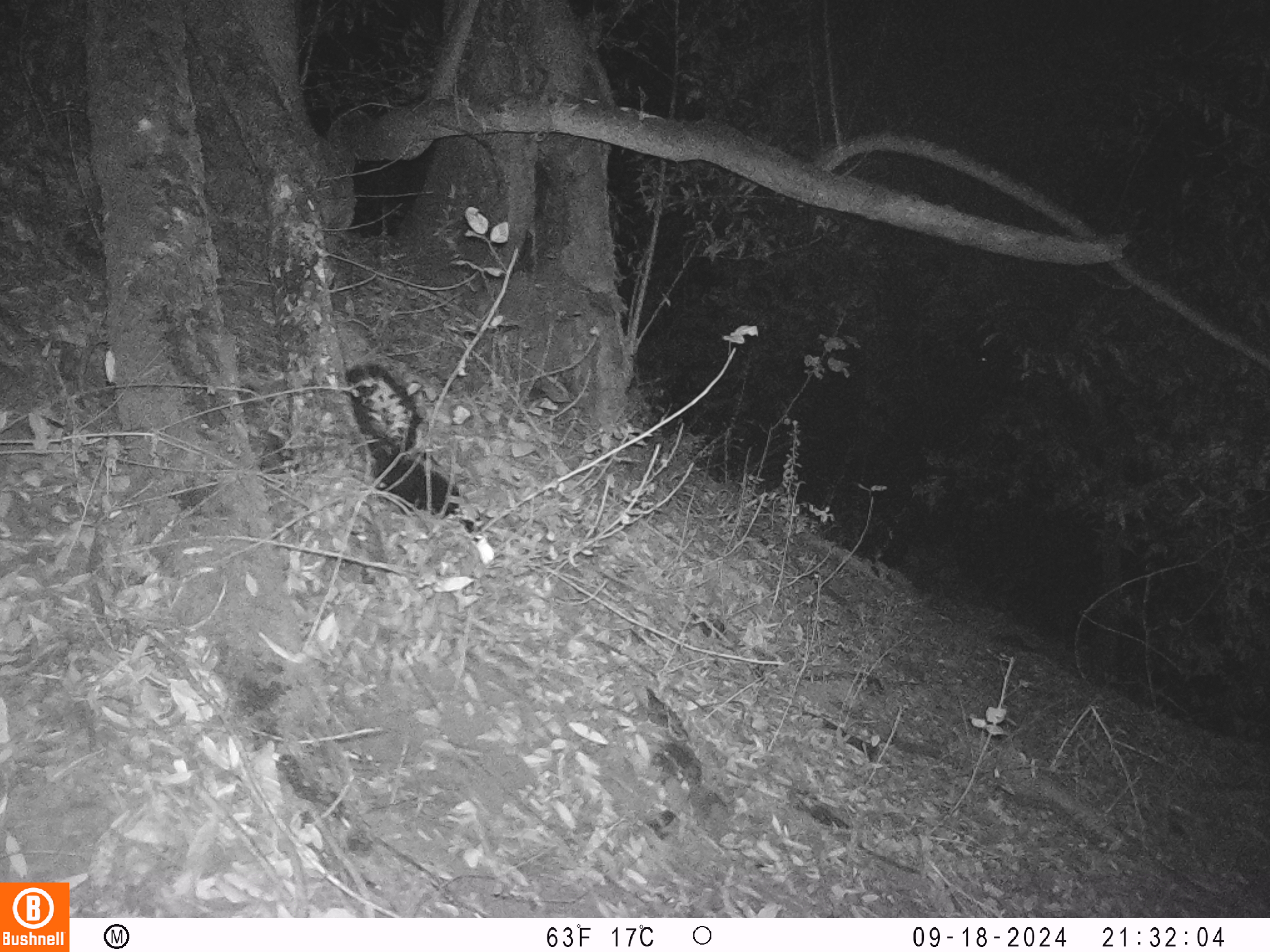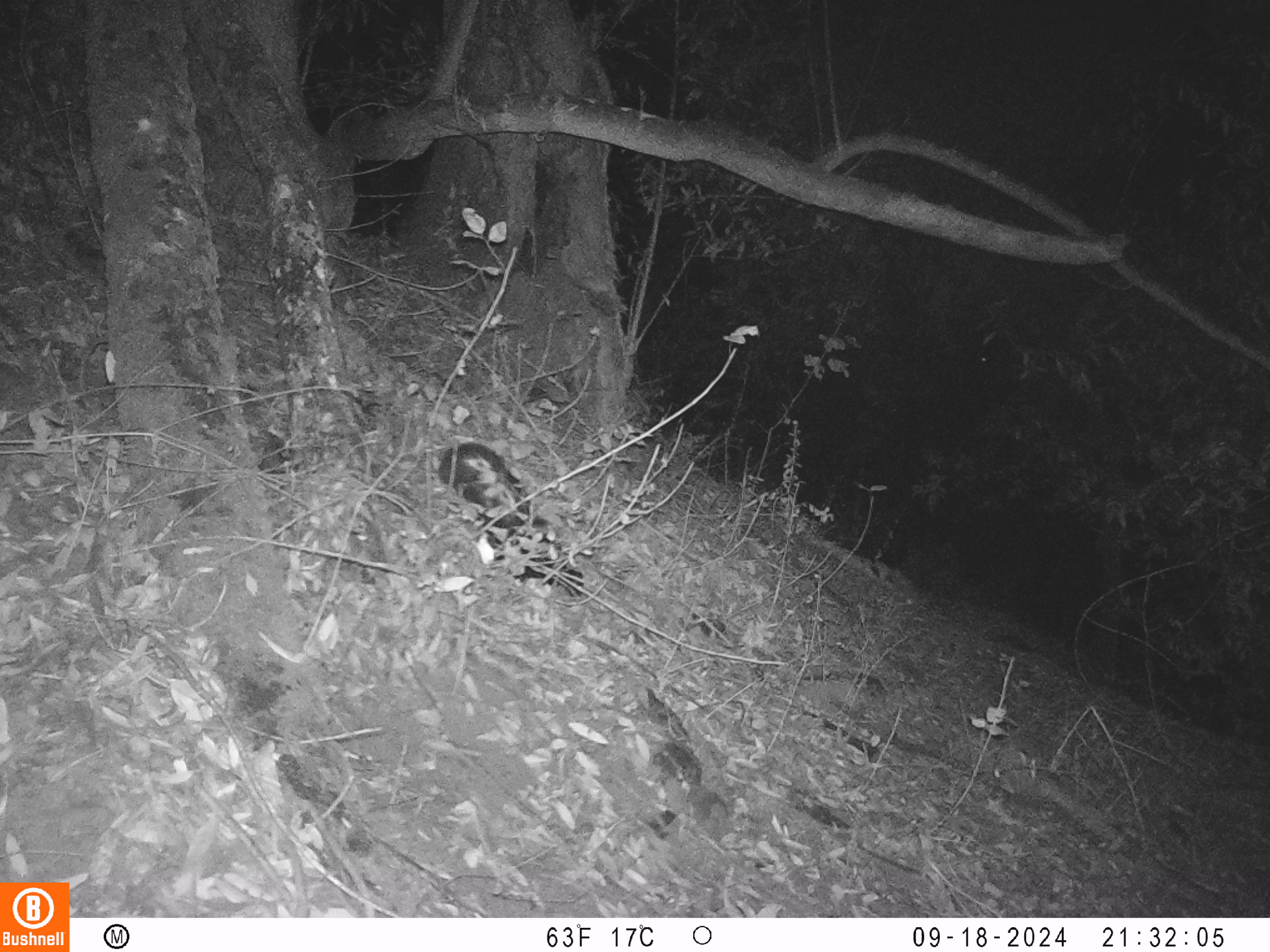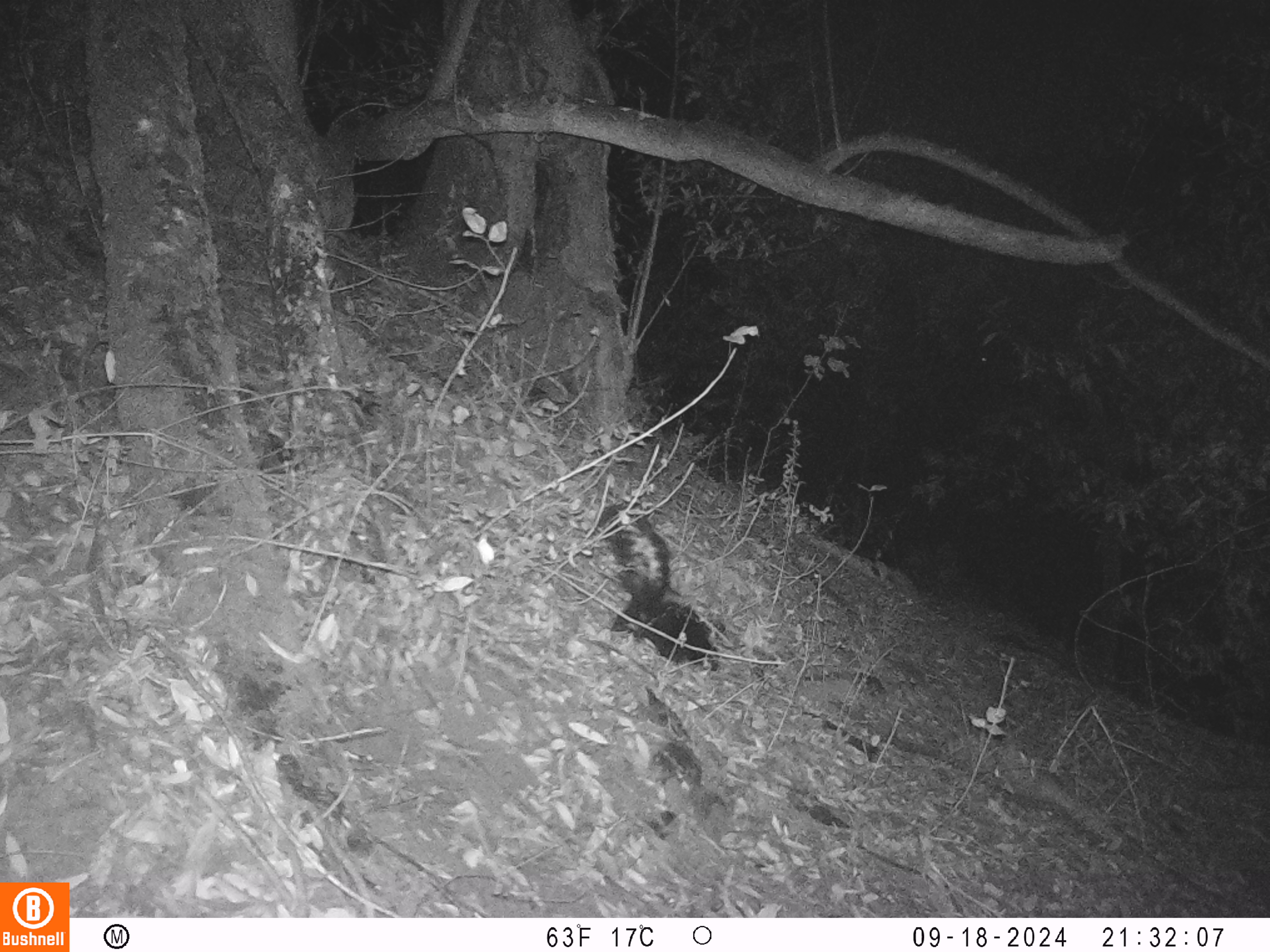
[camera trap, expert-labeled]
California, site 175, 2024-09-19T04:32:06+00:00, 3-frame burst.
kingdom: Animalia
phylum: Chordata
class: Mammalia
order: Carnivora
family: Mephitidae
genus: Mephitis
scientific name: Mephitis mephitis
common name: striped skunk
Striped skunk (Mephitis mephitis).